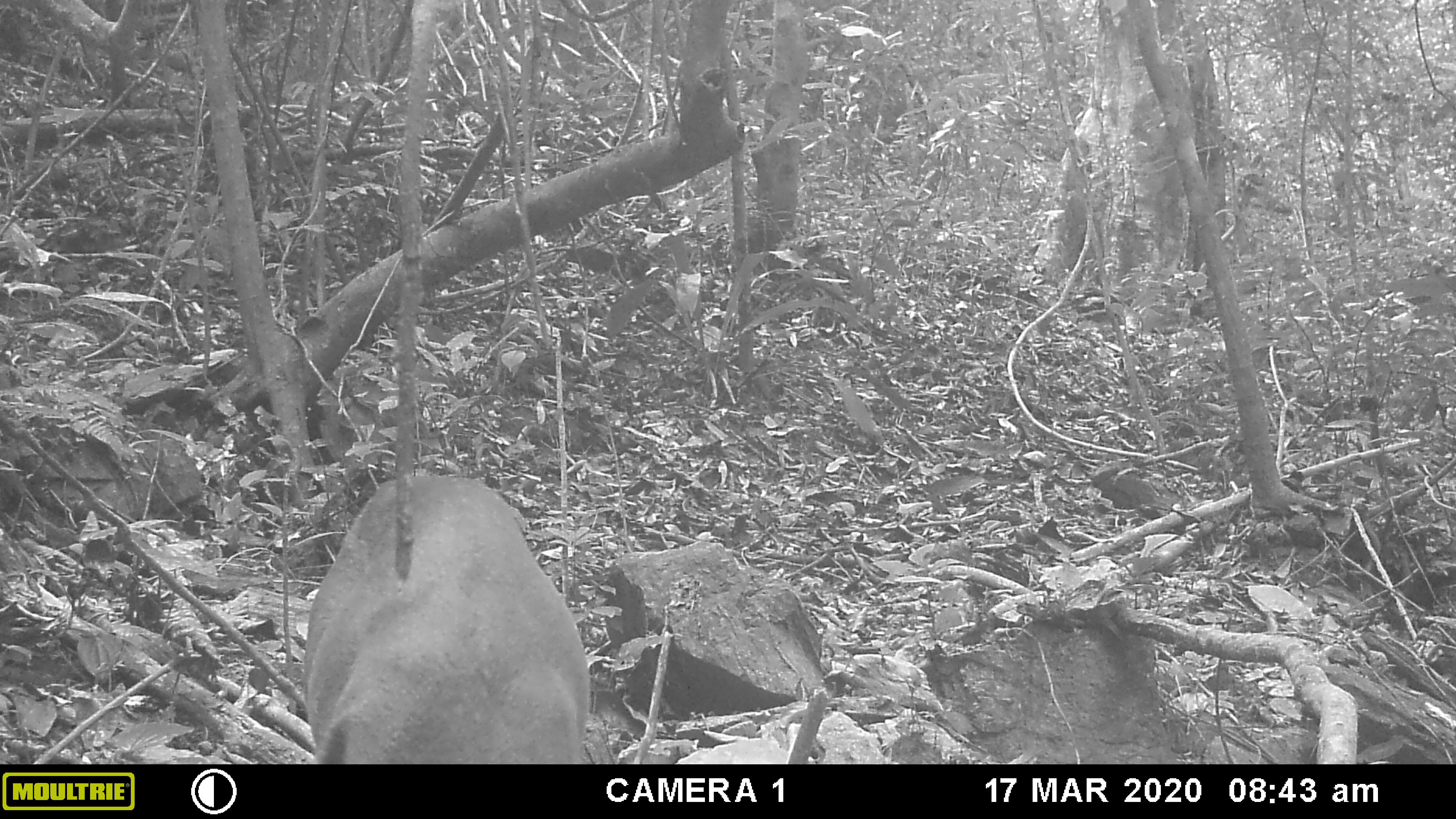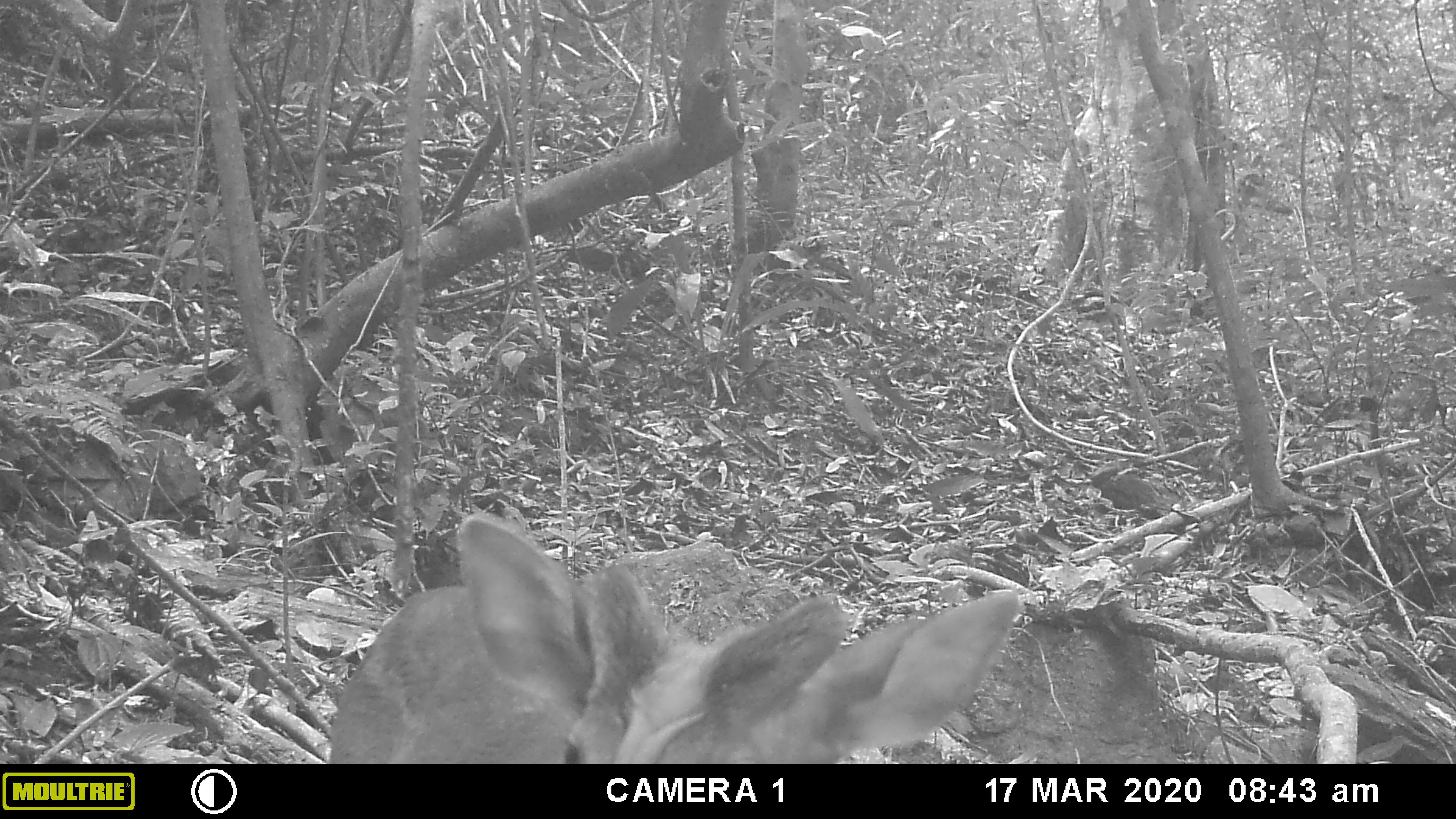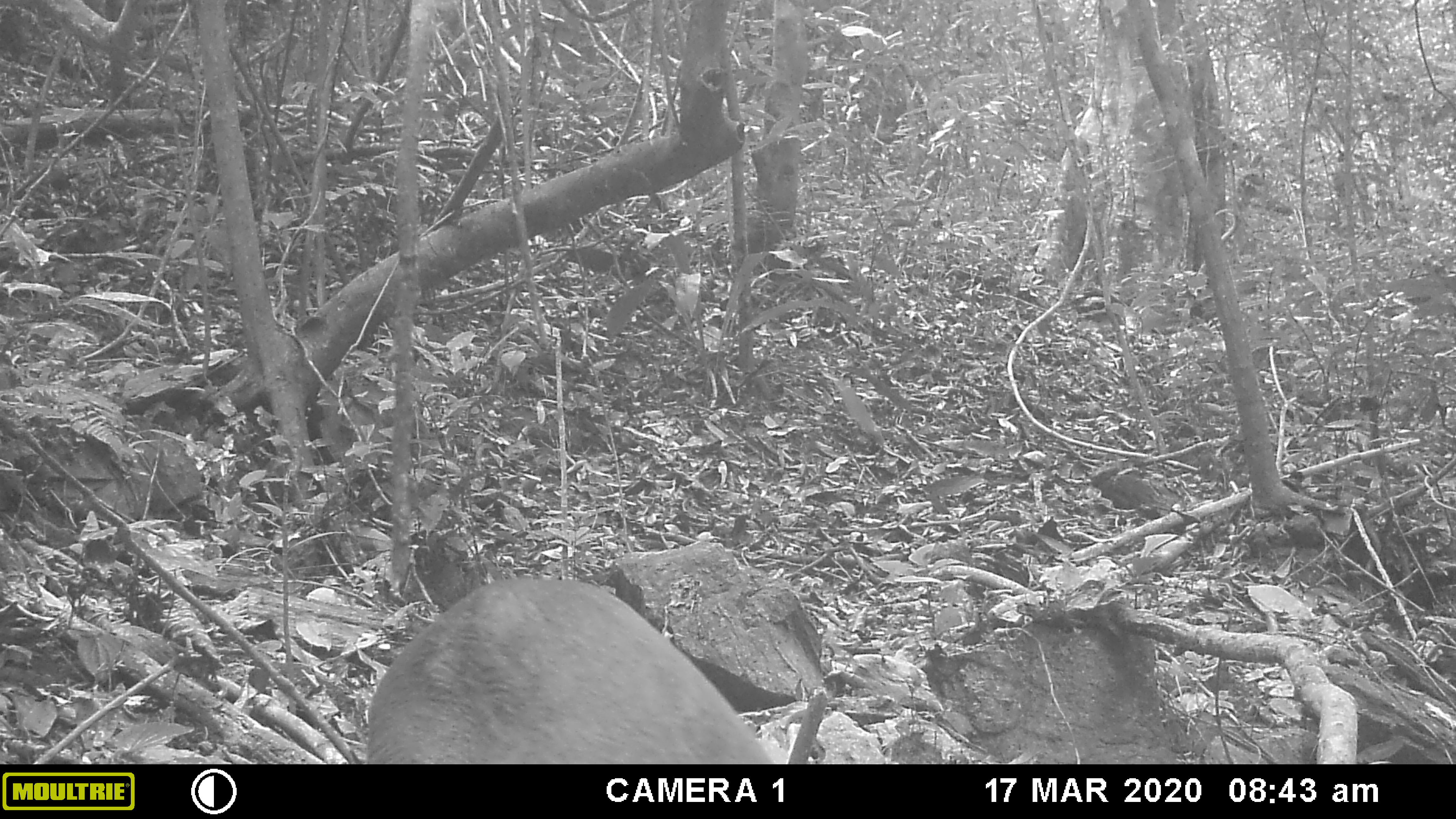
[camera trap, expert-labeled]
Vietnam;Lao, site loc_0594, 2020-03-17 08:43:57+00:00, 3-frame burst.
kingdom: Animalia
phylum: Chordata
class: Mammalia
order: Artiodactyla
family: Cervidae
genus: Muntiacus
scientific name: Muntiacus muntjak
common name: red muntjac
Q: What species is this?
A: Red muntjac (Muntiacus muntjak).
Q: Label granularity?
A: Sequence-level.